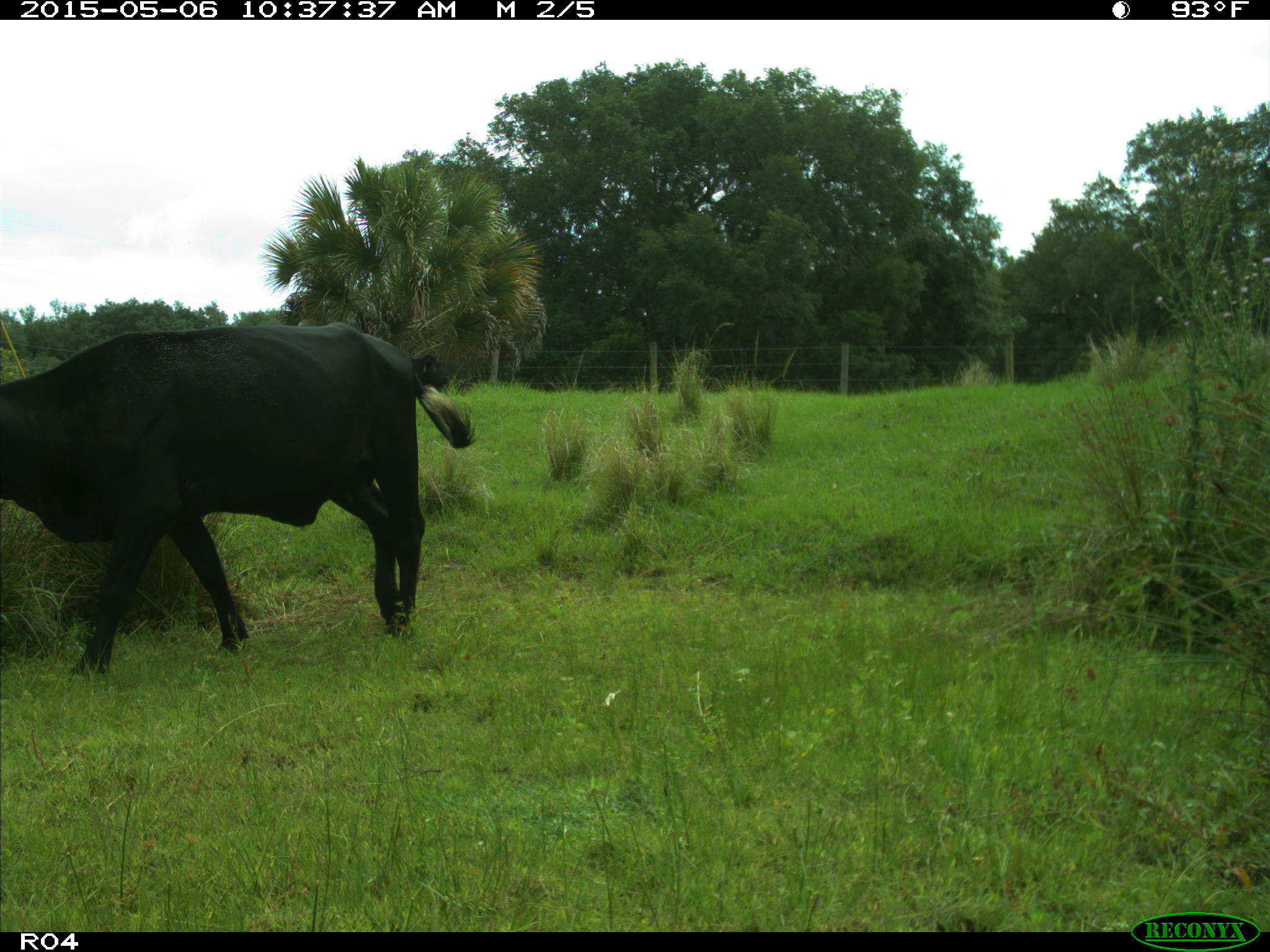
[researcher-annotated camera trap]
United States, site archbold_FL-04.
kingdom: Animalia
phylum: Chordata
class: Mammalia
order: Artiodactyla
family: Bovidae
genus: Bos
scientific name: Bos taurus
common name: domestic cow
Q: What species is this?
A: Bos taurus (domestic cow).